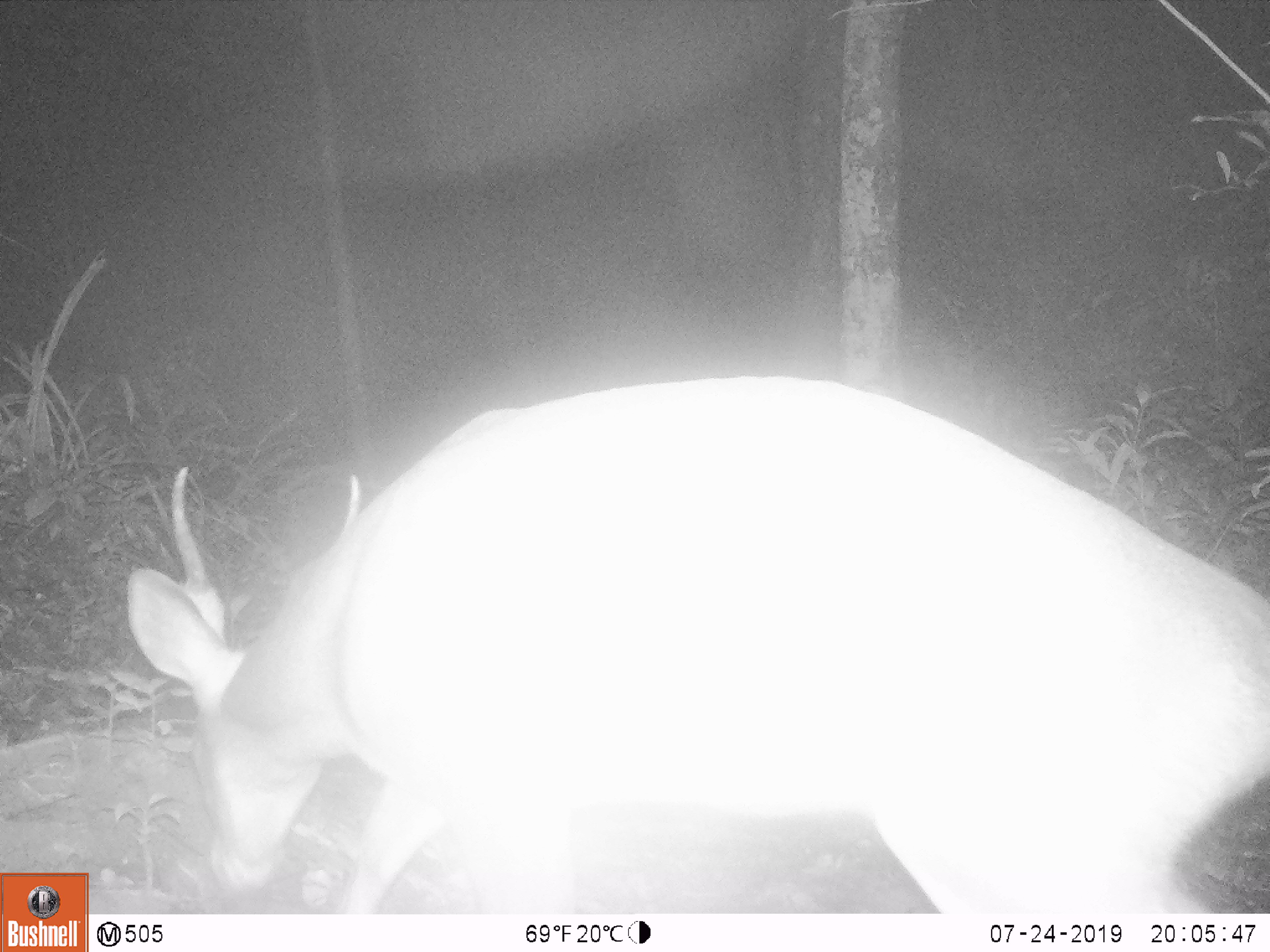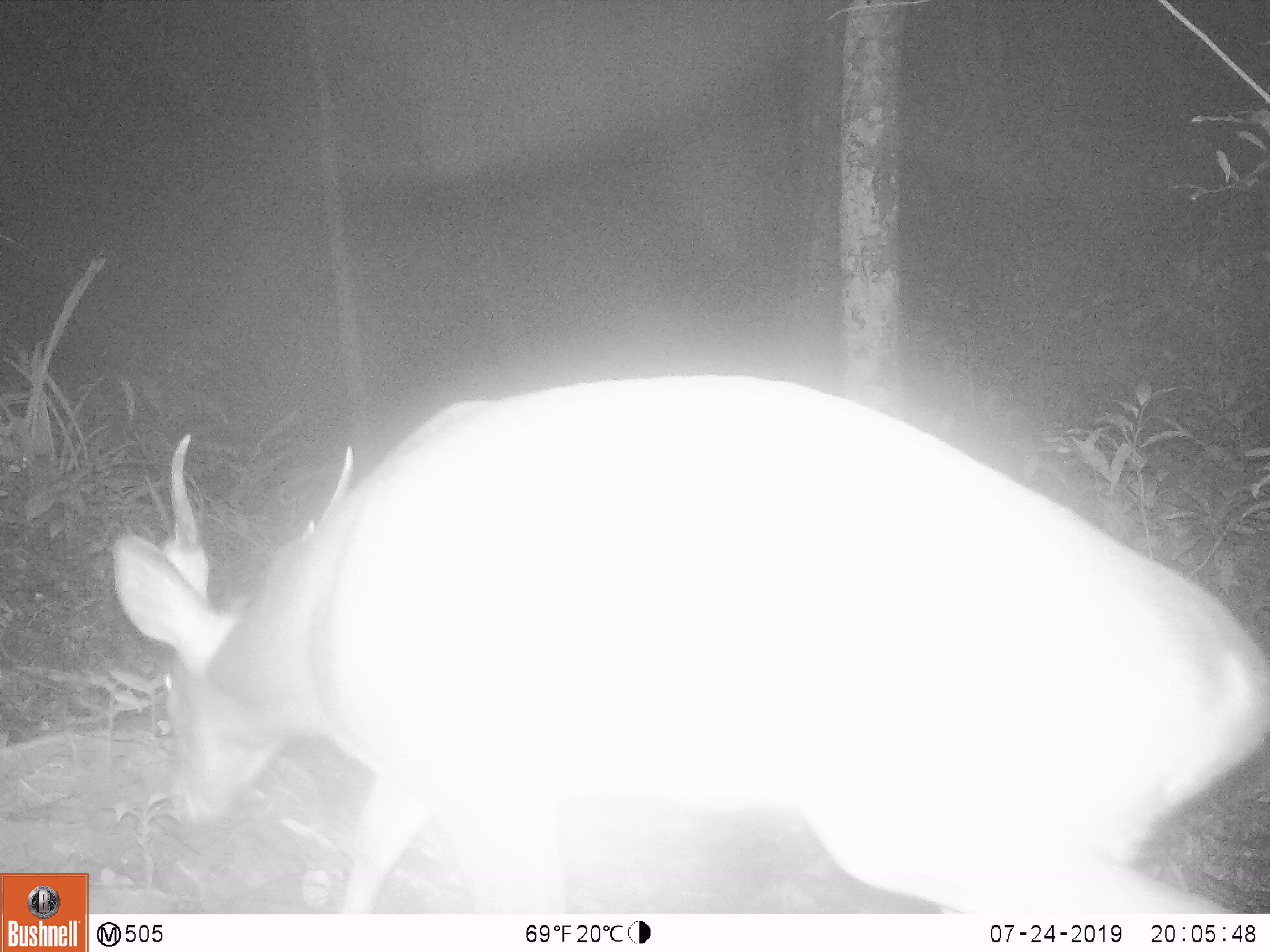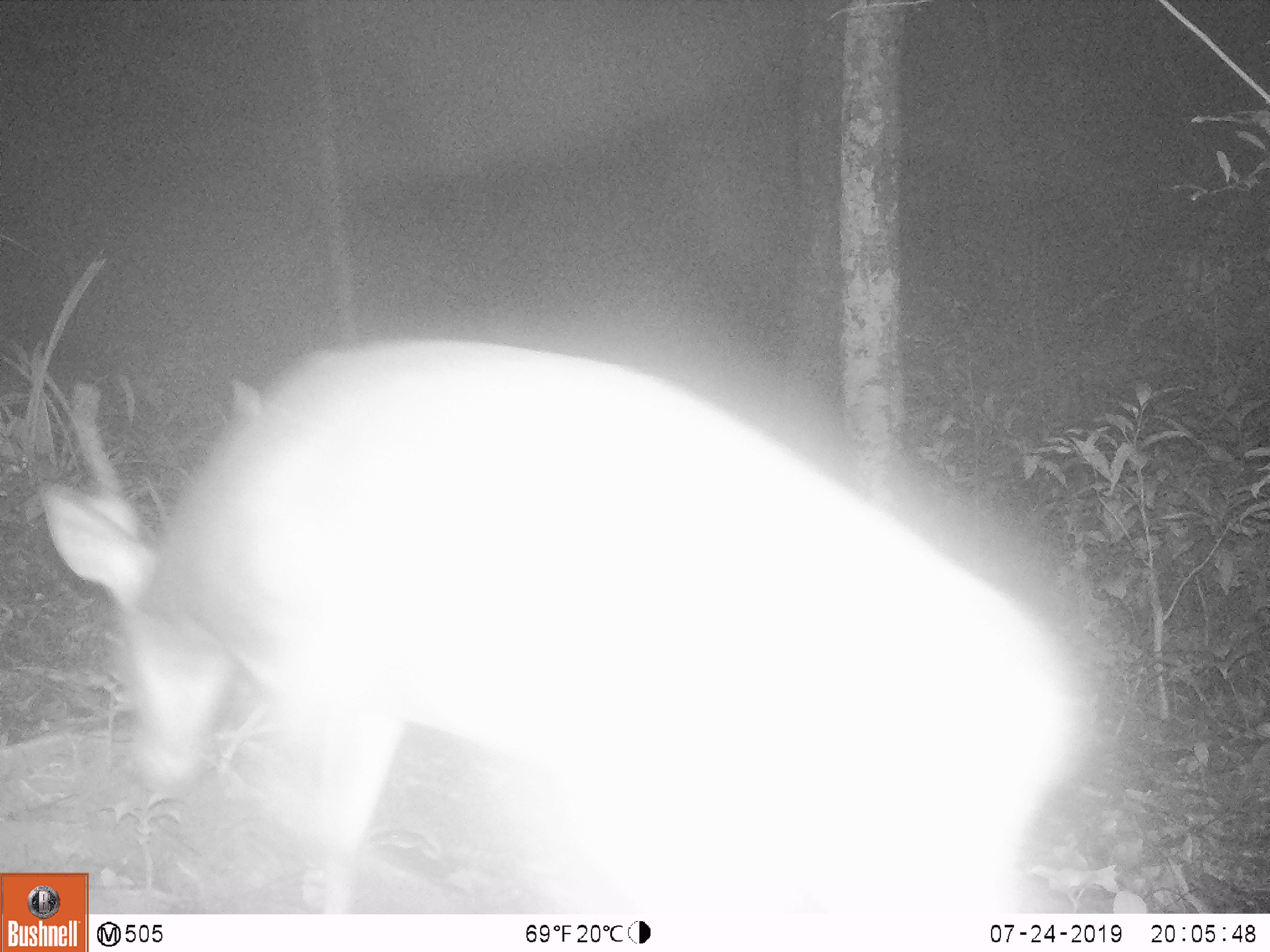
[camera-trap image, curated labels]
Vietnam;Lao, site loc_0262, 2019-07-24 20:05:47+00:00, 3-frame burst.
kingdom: Animalia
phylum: Chordata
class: Mammalia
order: Artiodactyla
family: Cervidae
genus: Muntiacus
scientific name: Muntiacus vuquangensis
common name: large-antlered muntjac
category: large antlered muntjac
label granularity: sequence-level